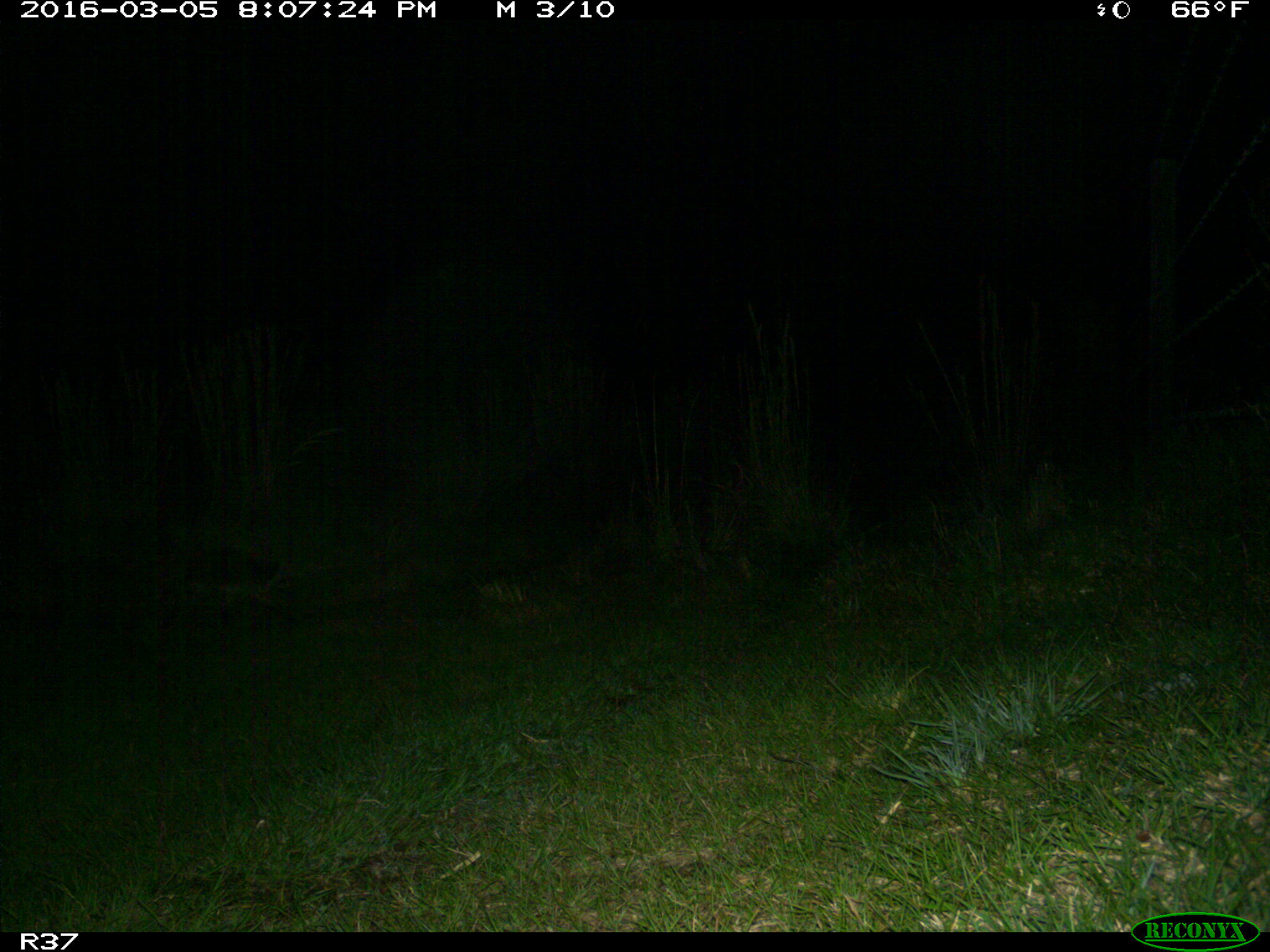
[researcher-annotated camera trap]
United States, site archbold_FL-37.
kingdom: Animalia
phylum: Chordata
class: Mammalia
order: Carnivora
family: Procyonidae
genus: Procyon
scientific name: Procyon lotor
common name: common raccoon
Procyon lotor (common raccoon).